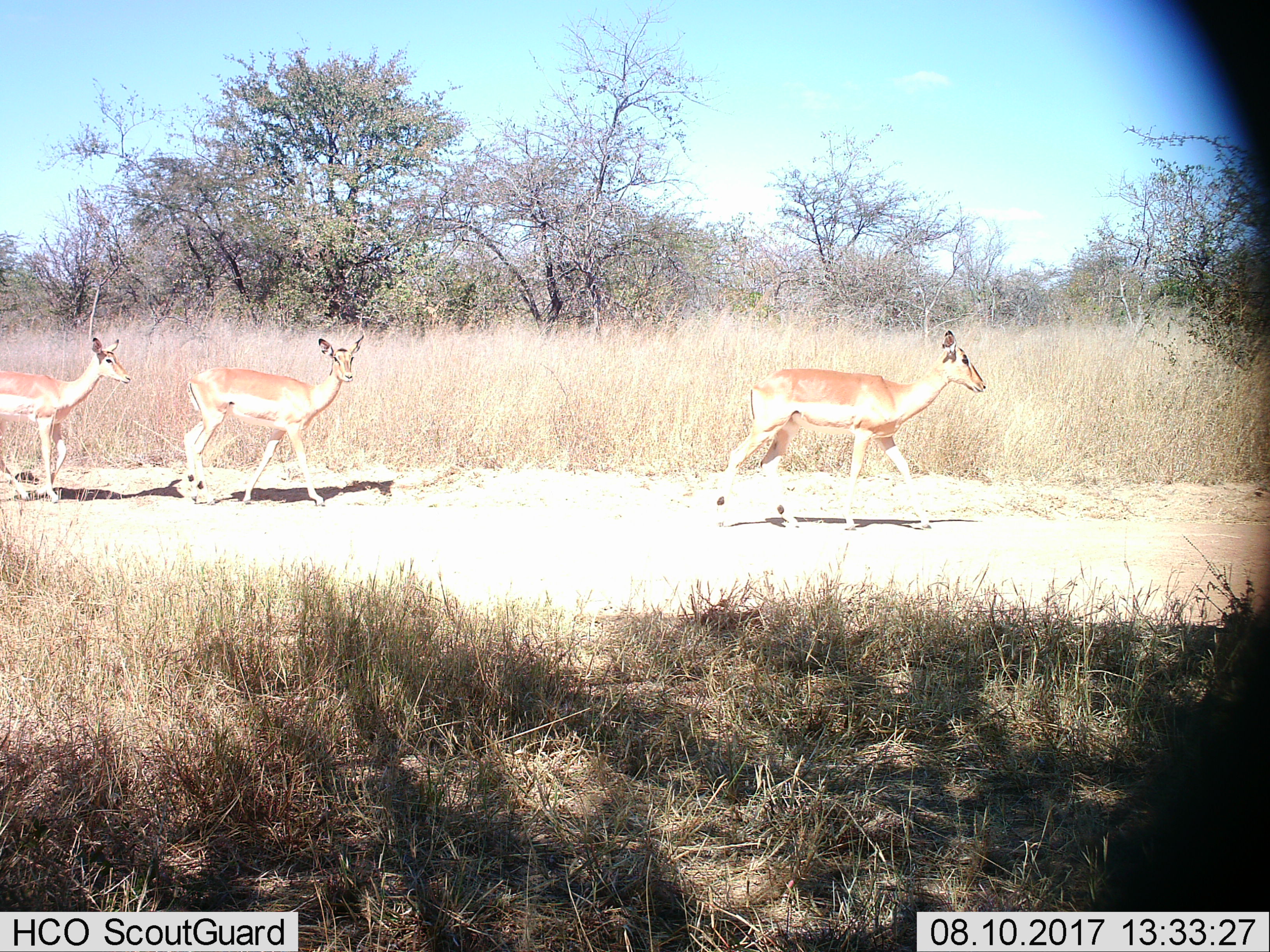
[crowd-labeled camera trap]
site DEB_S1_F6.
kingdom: Animalia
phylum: Chordata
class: Mammalia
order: Artiodactyla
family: Bovidae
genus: Aepyceros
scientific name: Aepyceros melampus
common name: impala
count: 3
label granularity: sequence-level